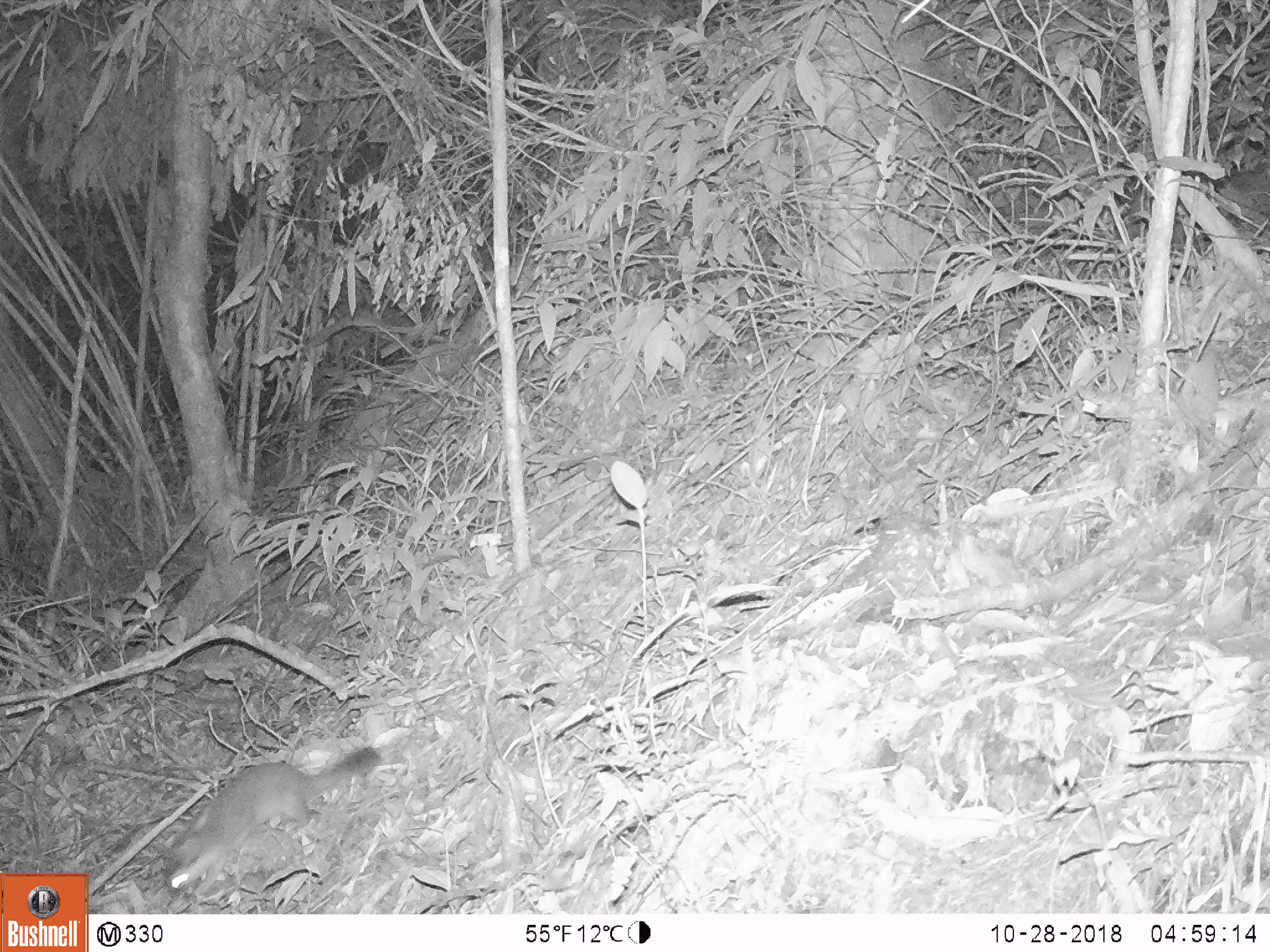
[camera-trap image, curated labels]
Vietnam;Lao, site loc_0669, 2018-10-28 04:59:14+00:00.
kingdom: Animalia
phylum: Chordata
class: Mammalia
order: Carnivora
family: Mustelidae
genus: Melogale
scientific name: Melogale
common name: ferret badger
Ferret badger (Melogale). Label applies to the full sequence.